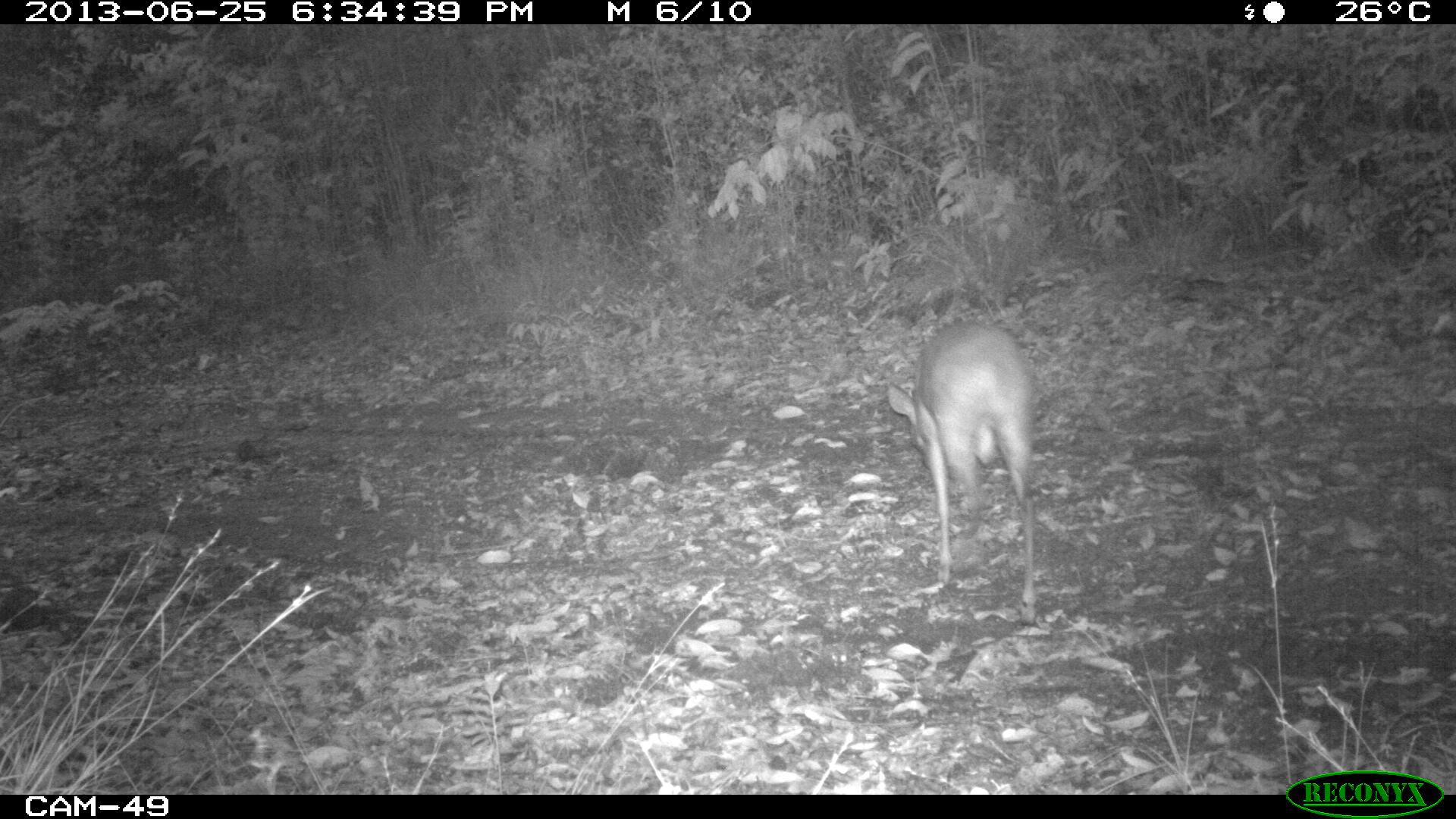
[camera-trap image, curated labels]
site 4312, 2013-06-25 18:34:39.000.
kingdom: Animalia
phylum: Chordata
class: Mammalia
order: Artiodactyla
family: Cervidae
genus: Mazama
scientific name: Mazama temama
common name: central american red brocket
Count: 1.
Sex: male.